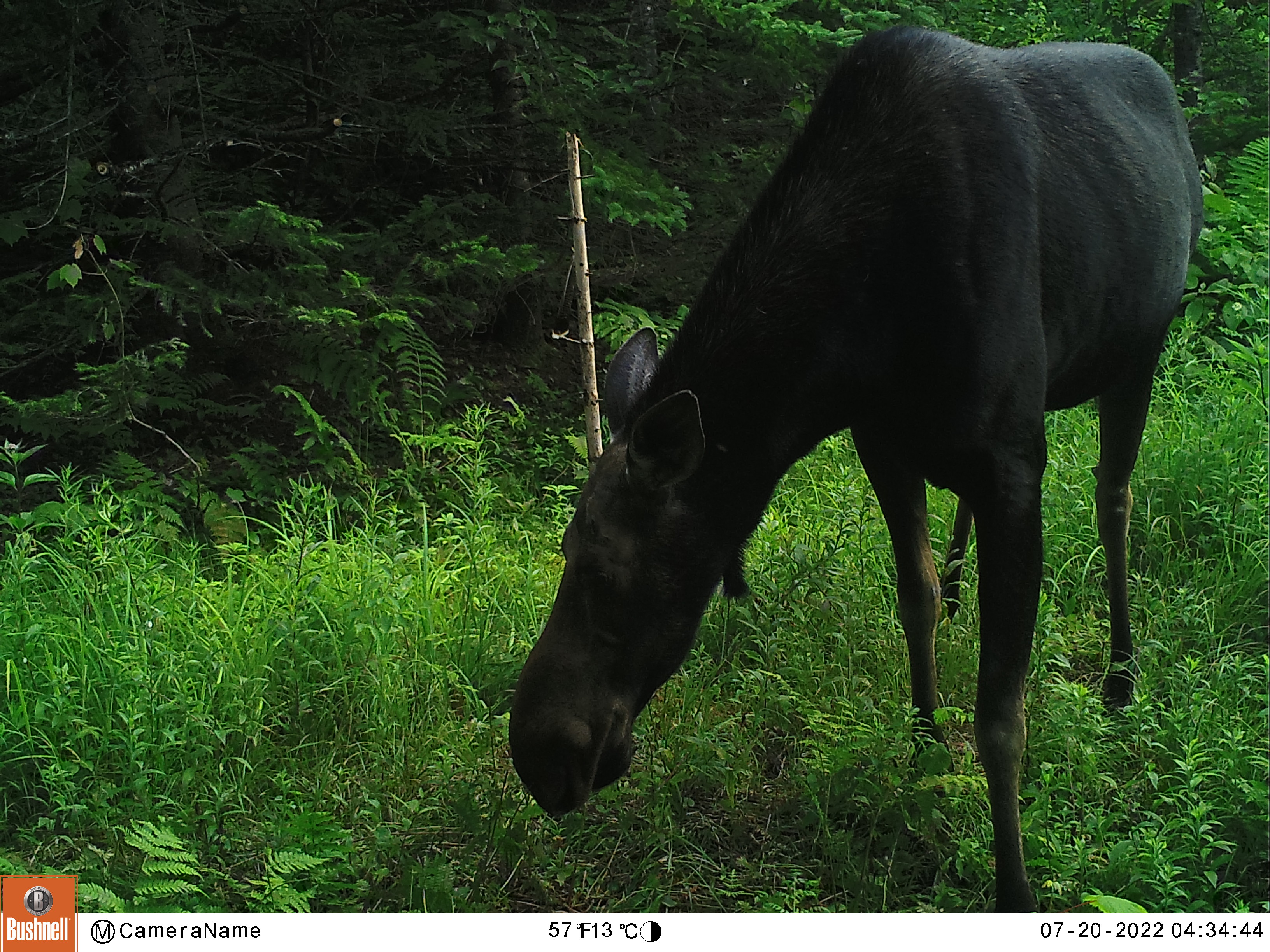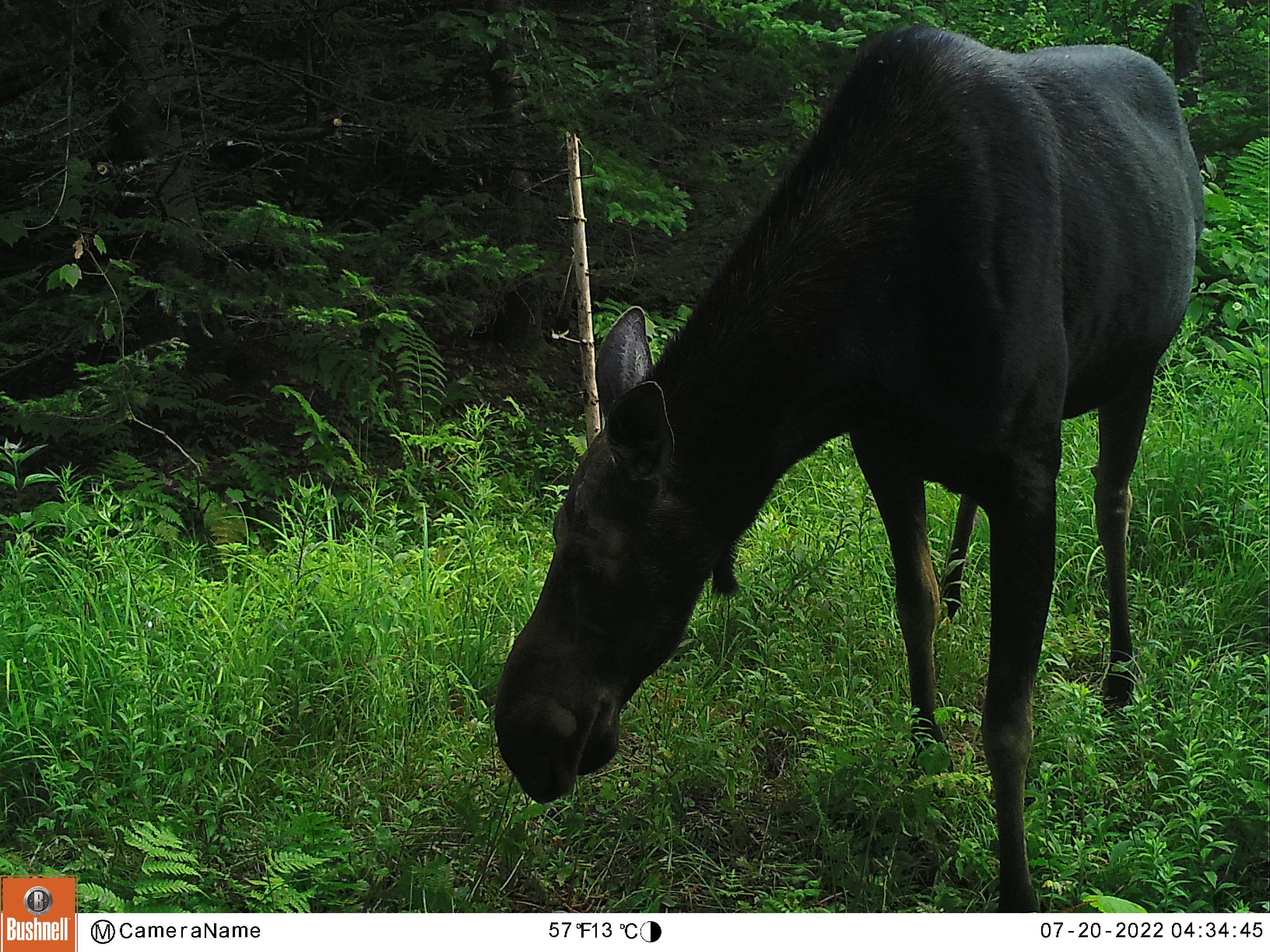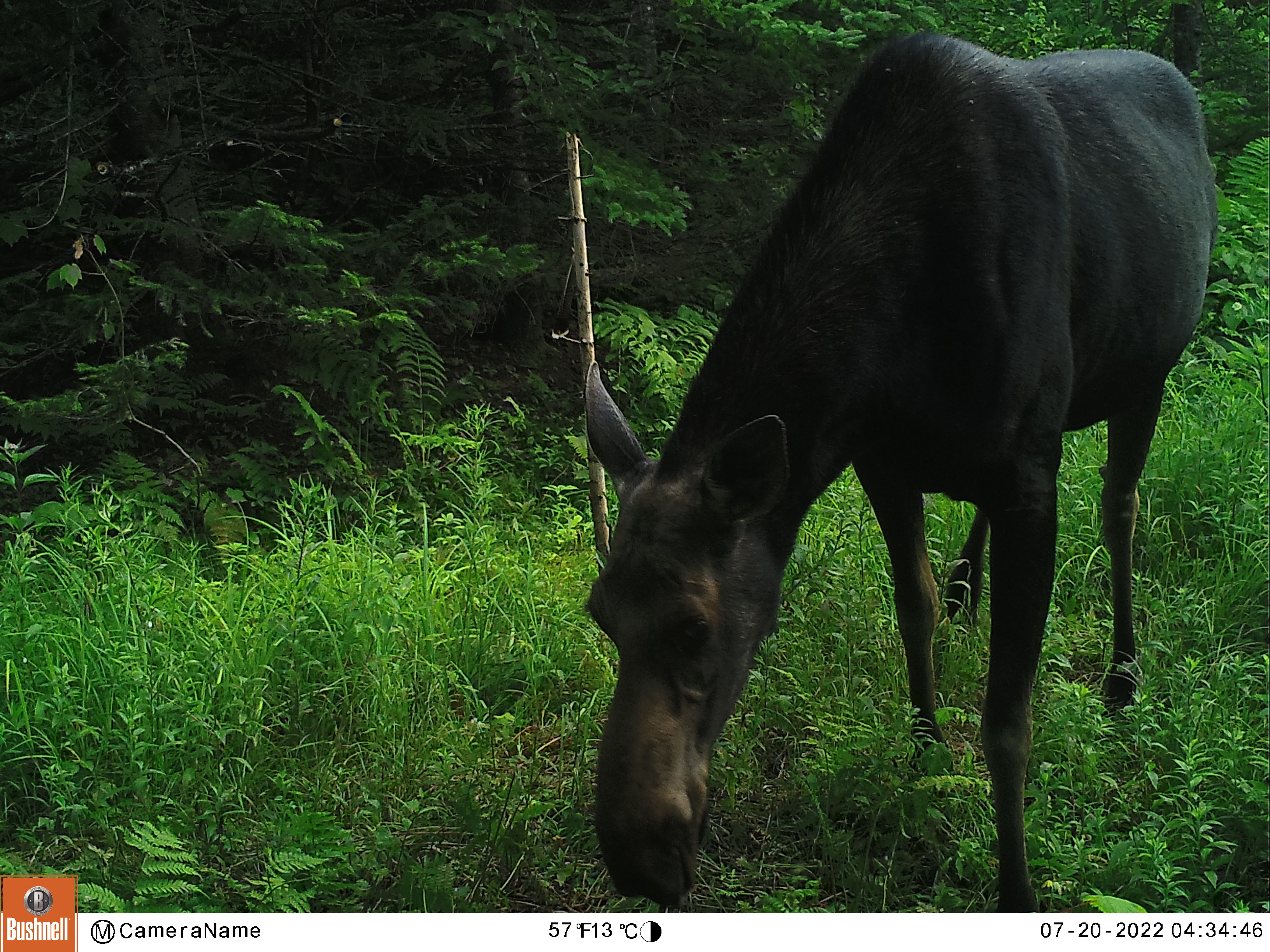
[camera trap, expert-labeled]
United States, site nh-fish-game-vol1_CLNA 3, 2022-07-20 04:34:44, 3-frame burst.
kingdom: Animalia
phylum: Chordata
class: Mammalia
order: Artiodactyla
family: Cervidae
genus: Alces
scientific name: Alces alces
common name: moose